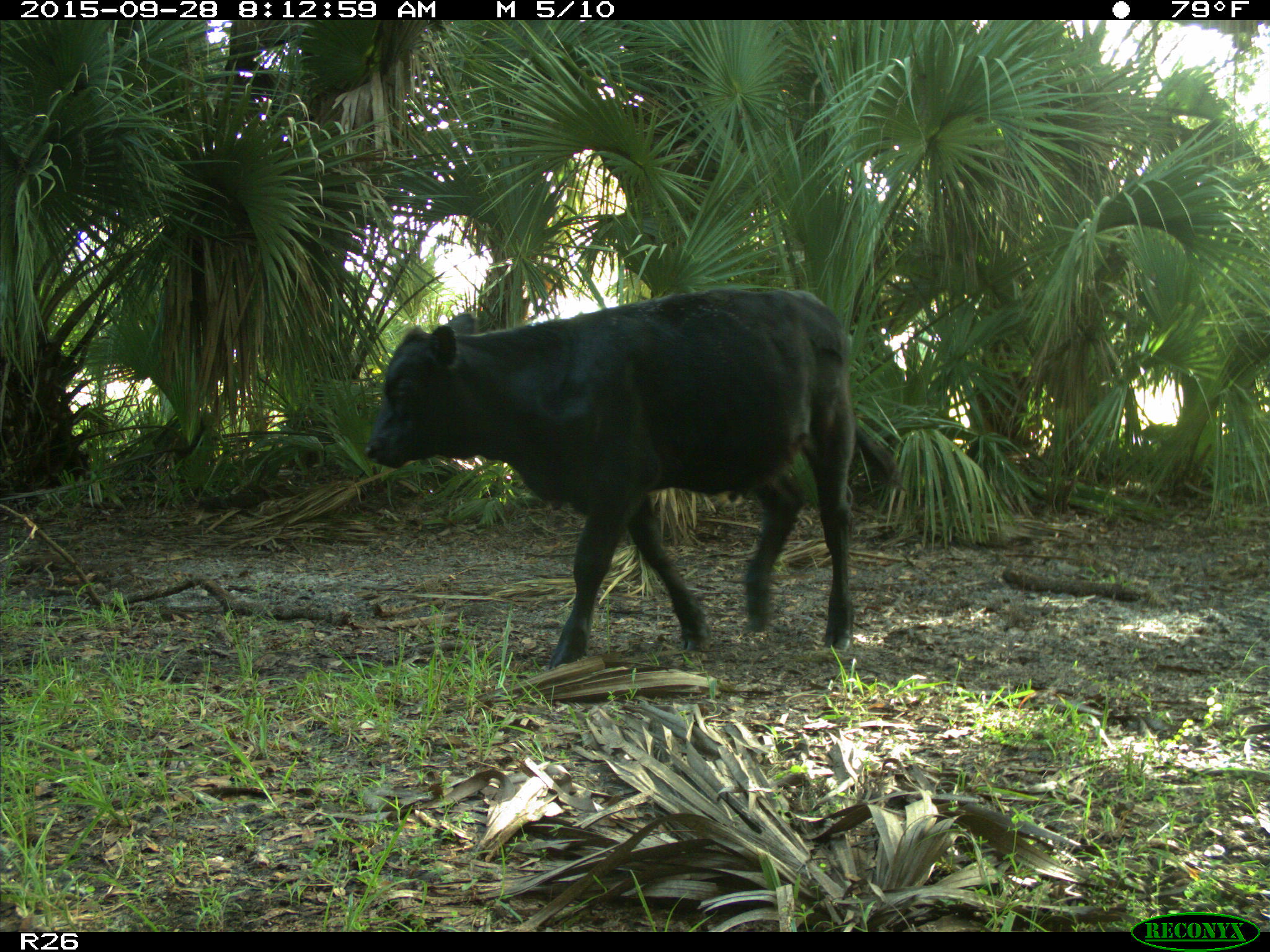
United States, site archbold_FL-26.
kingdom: Animalia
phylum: Chordata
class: Mammalia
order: Artiodactyla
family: Bovidae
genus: Bos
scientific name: Bos taurus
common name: domestic cow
Bos taurus (domestic cow).